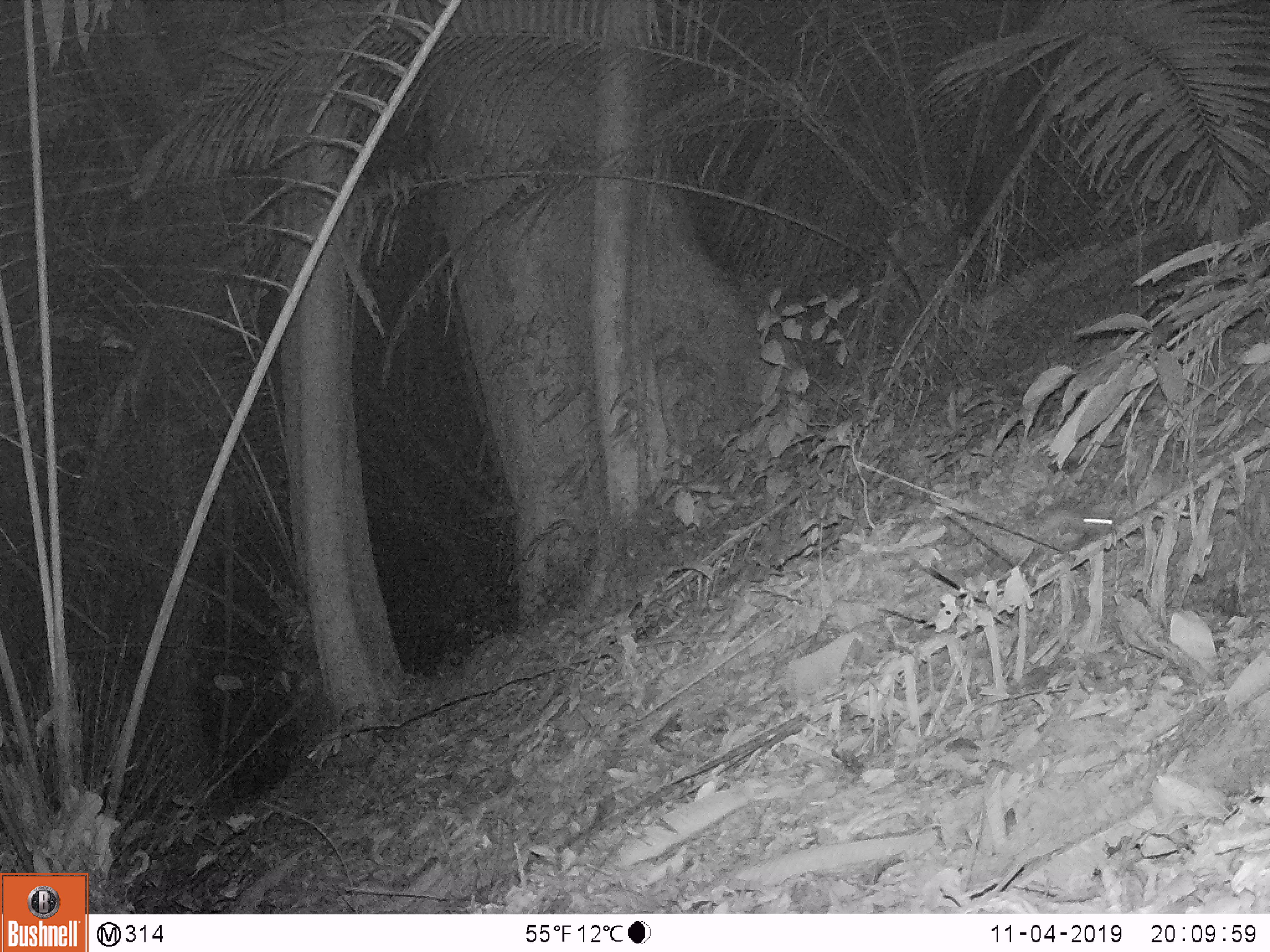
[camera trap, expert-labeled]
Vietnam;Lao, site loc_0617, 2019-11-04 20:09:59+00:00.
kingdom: Animalia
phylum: Chordata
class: Mammalia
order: Rodentia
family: Muridae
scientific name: Muridae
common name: old-world mice and rats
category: unidentified murid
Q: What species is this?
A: Unidentified murid (old-world mice and rats) (Muridae).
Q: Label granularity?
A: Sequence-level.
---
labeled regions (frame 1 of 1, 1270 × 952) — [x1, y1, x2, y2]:
unidentified murid: [1031, 501, 1118, 544]